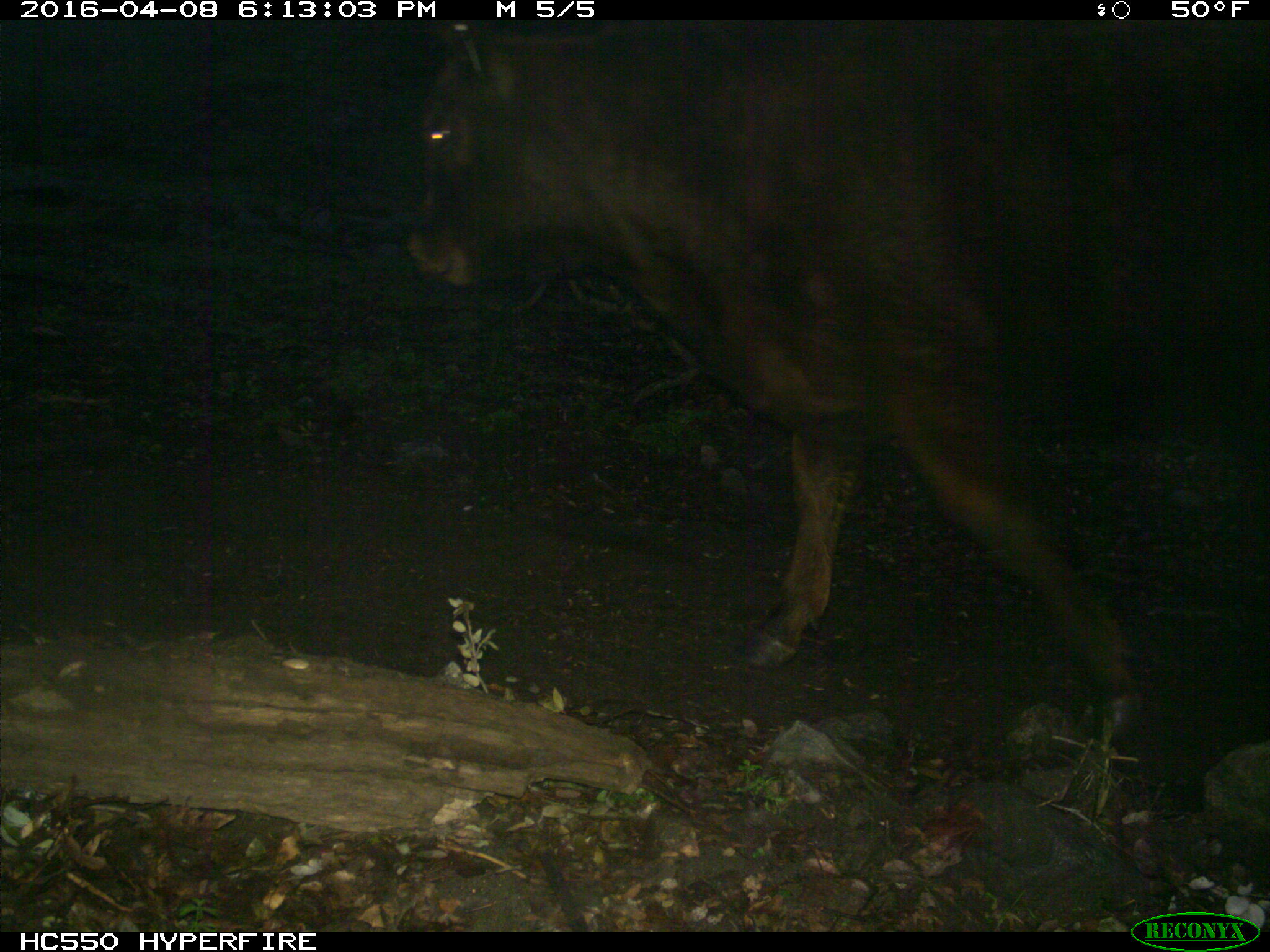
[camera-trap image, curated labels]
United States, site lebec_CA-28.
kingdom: Animalia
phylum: Chordata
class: Mammalia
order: Artiodactyla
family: Bovidae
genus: Bos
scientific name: Bos taurus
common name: domestic cow